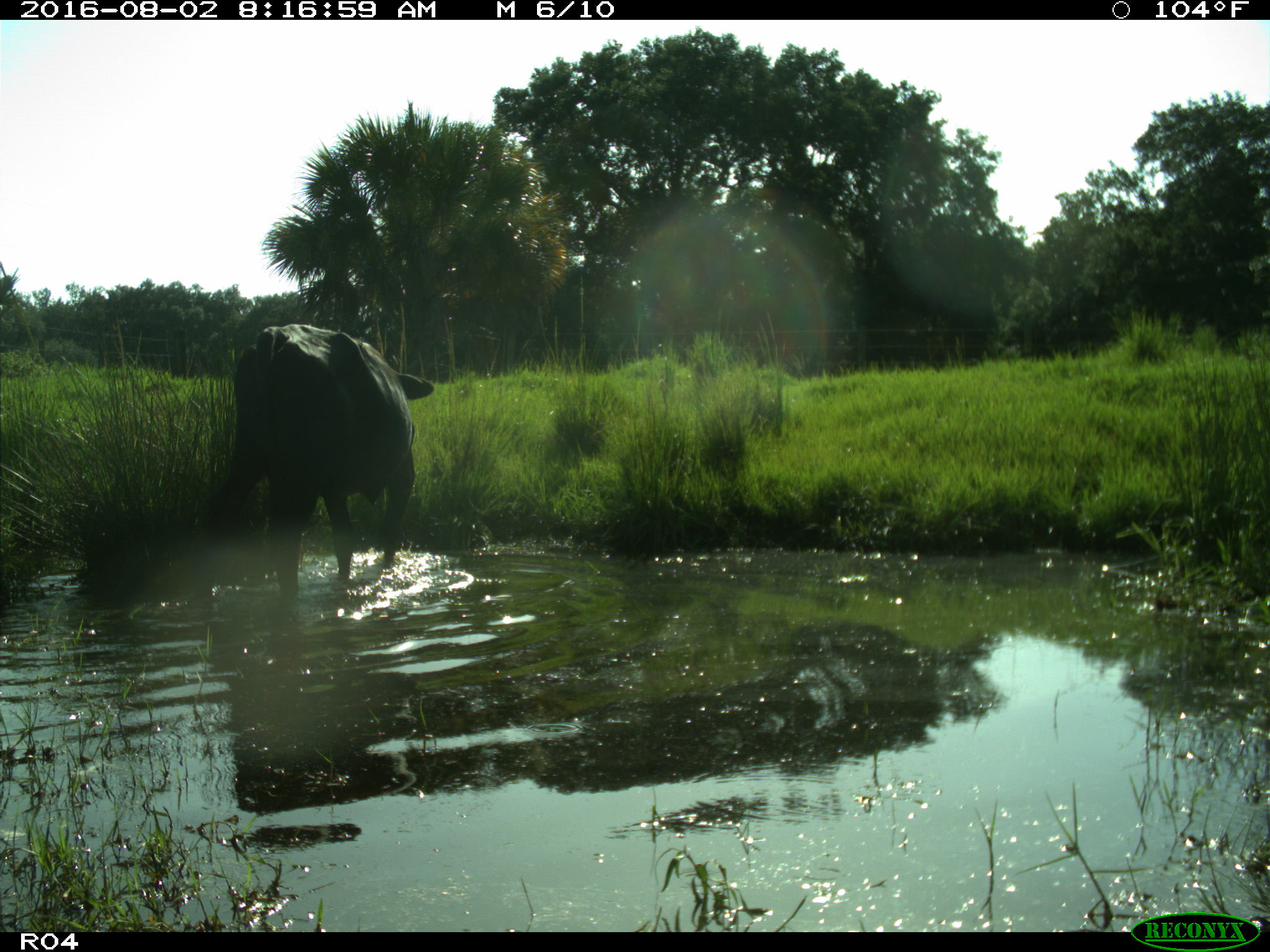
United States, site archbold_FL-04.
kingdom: Animalia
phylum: Chordata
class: Mammalia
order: Artiodactyla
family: Bovidae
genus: Bos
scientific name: Bos taurus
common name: domestic cow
Bos taurus (domestic cow).